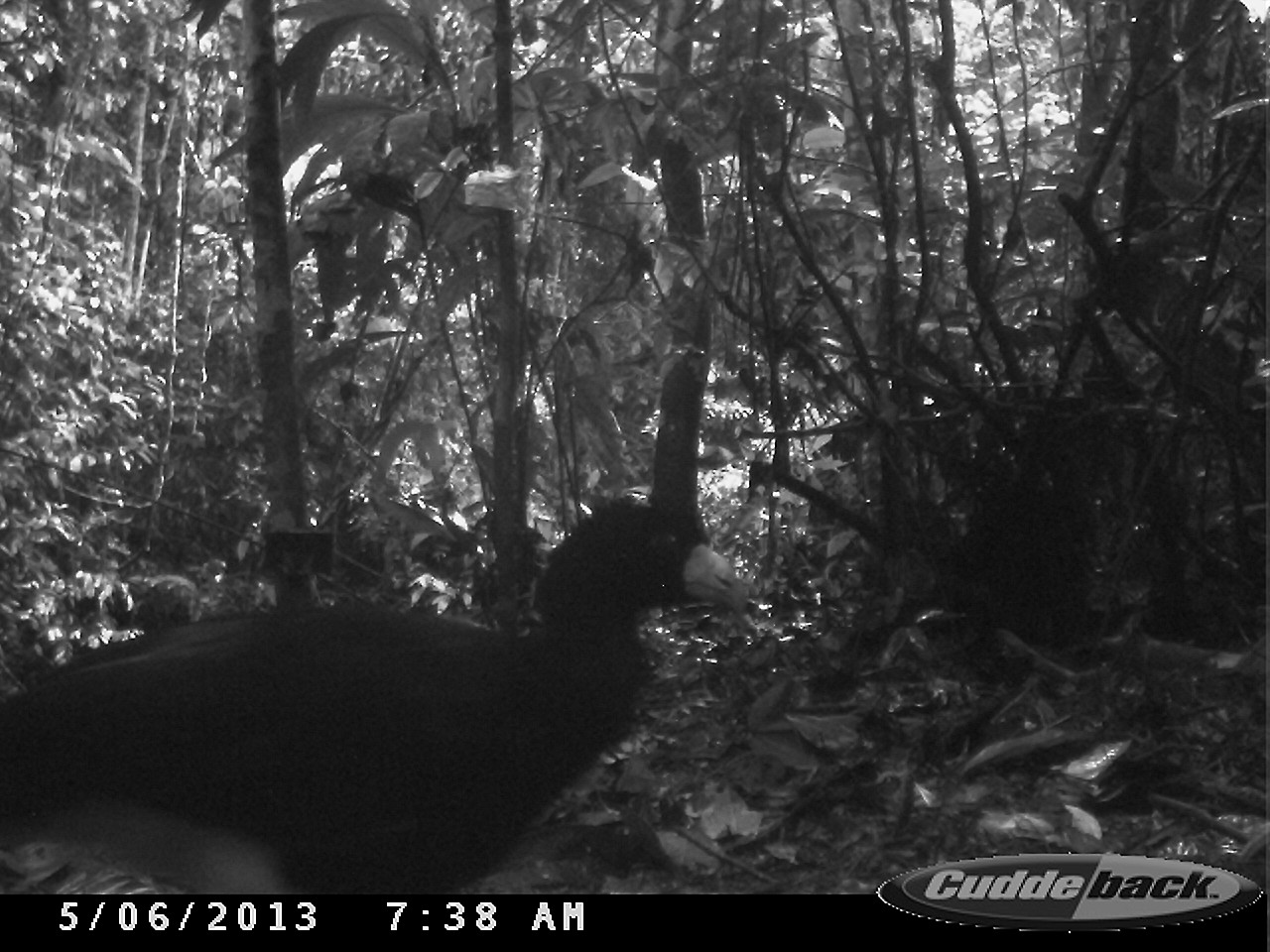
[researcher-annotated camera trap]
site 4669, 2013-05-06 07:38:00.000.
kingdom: Animalia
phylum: Chordata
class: Aves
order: Galliformes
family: Cracidae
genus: Crax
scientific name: Crax alector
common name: black curassow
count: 1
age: adult